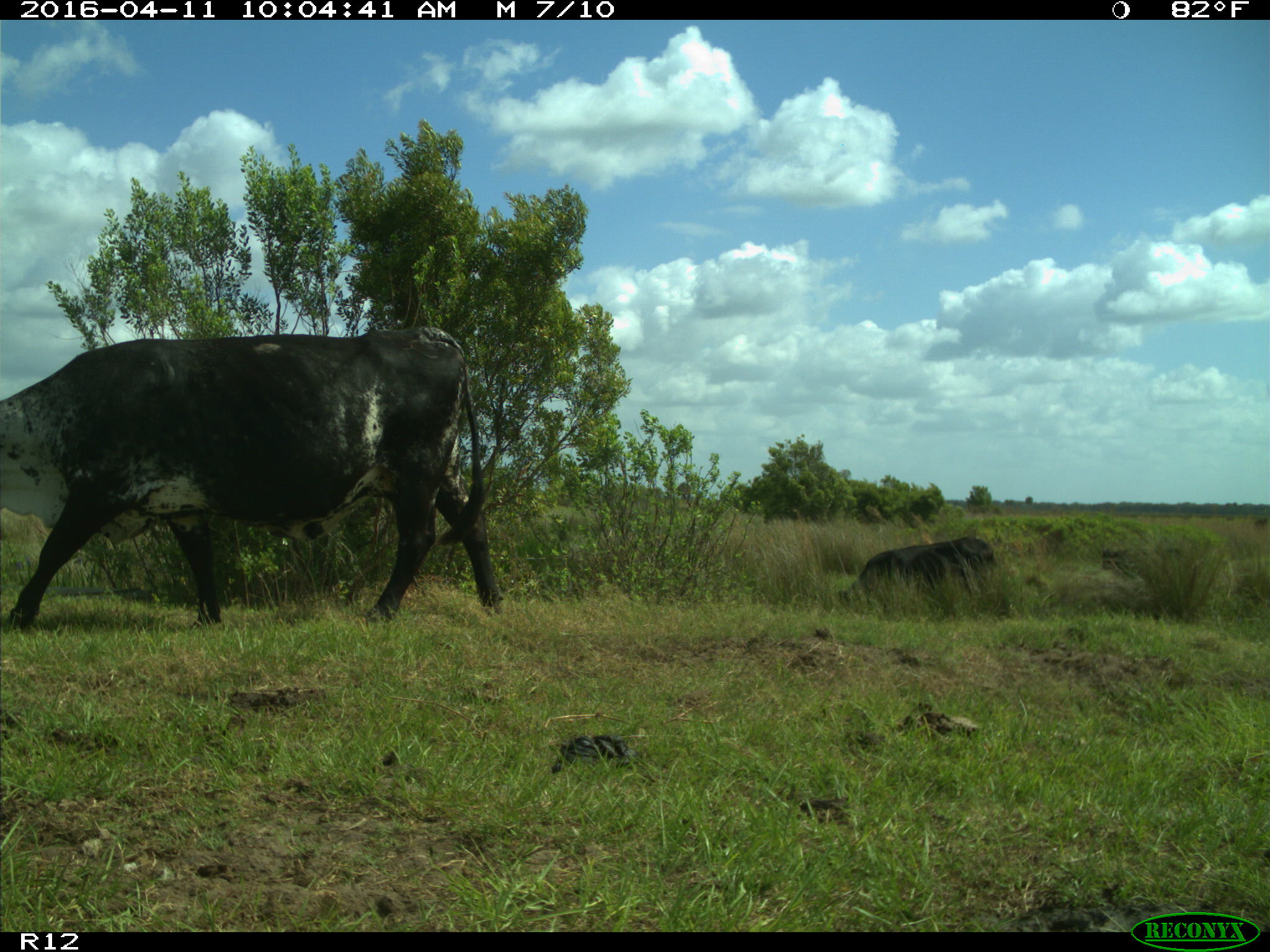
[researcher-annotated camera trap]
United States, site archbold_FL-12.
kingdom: Animalia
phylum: Chordata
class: Mammalia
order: Artiodactyla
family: Bovidae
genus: Bos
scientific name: Bos taurus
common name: domestic cow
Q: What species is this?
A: Bos taurus (domestic cow).